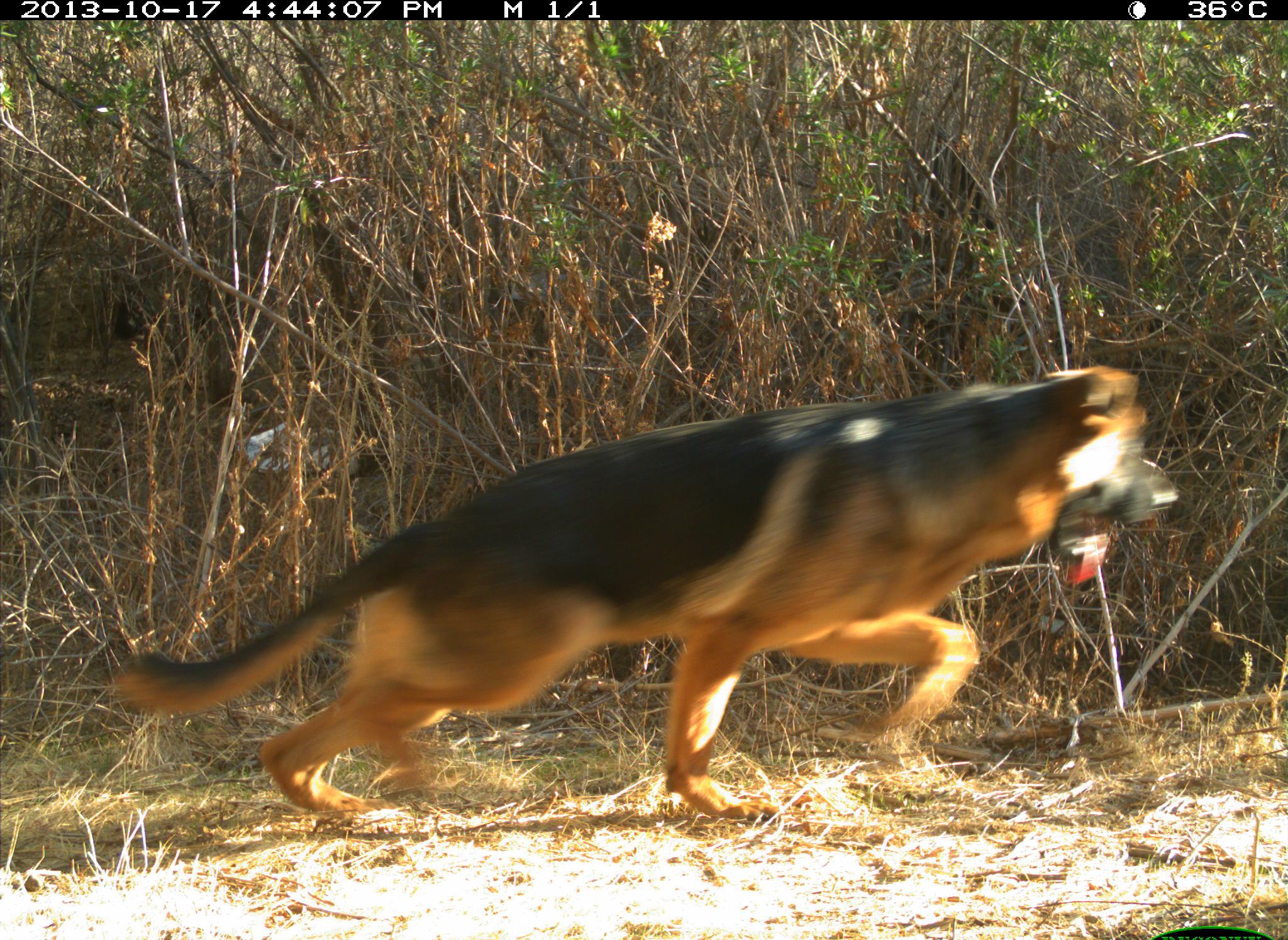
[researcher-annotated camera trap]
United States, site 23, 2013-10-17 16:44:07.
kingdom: Animalia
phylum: Chordata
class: Mammalia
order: Carnivora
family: Canidae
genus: Canis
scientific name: Canis familiaris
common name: domestic dog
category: dog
Dog (domestic dog) (Canis familiaris).